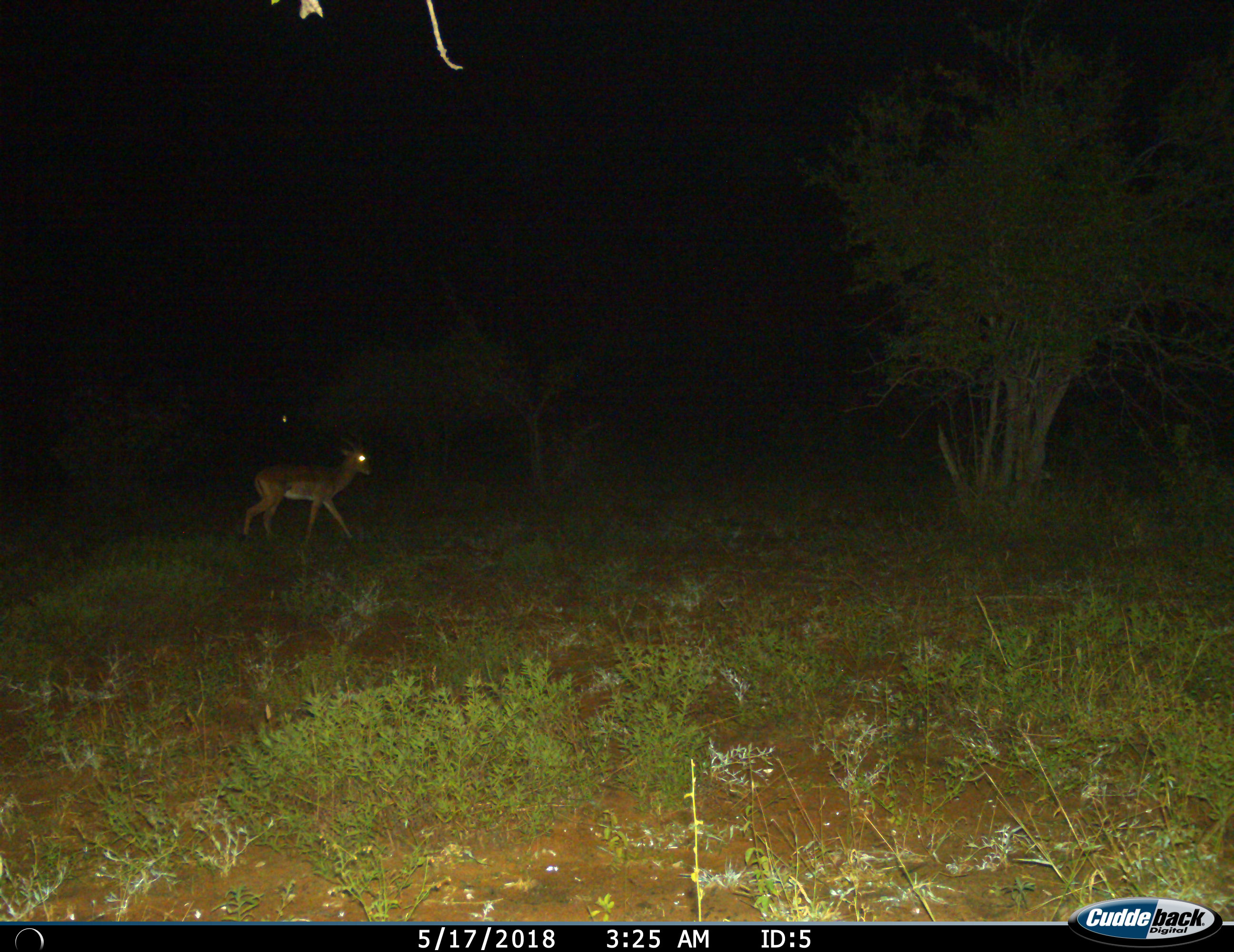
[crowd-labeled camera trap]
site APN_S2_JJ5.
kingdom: Animalia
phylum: Chordata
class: Mammalia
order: Artiodactyla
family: Bovidae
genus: Aepyceros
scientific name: Aepyceros melampus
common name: impala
Impala (Aepyceros melampus), count 1. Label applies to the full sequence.